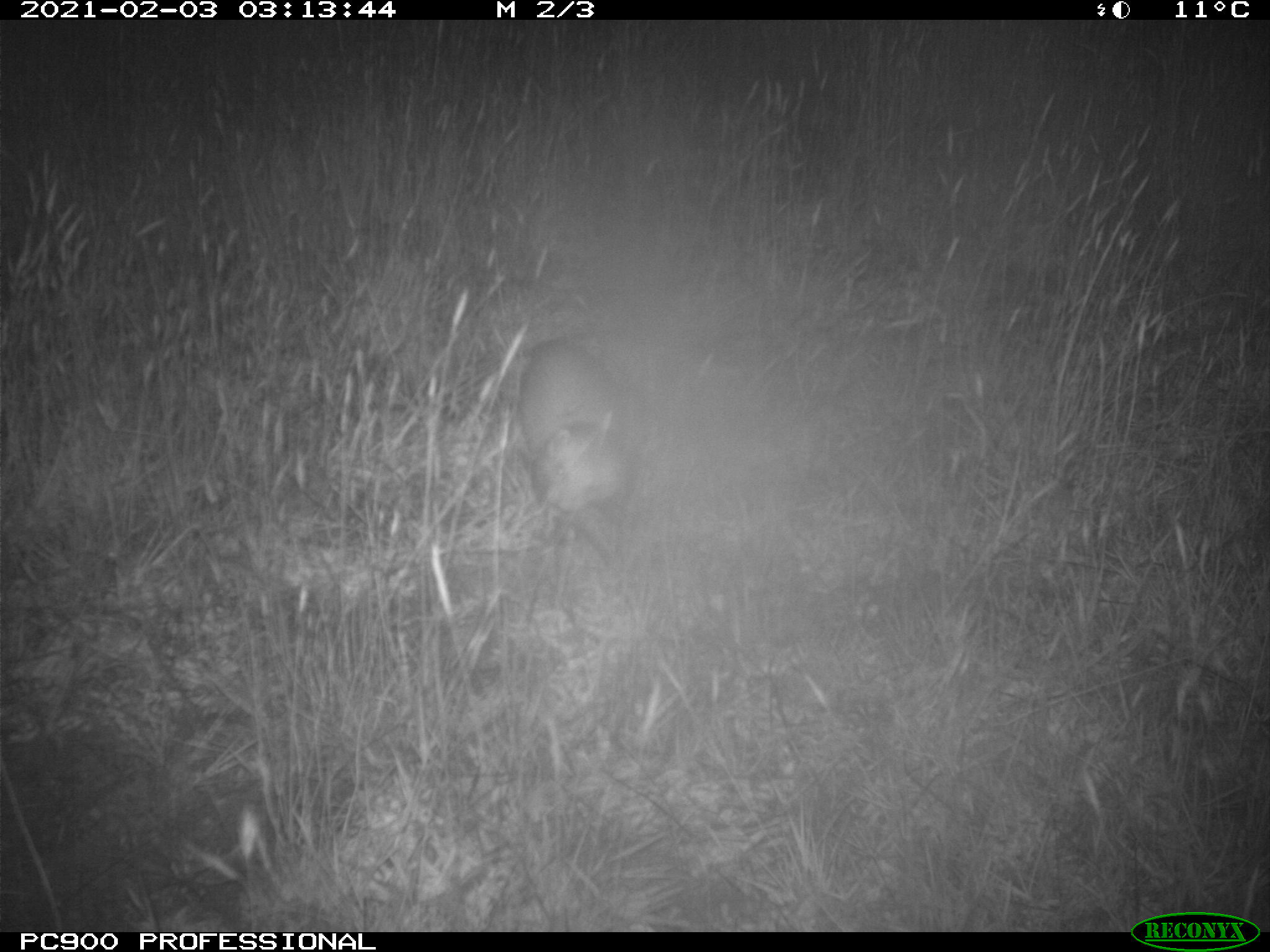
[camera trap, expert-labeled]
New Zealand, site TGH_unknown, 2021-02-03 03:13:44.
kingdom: Animalia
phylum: Chordata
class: Mammalia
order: Carnivora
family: Mustelidae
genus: Mustela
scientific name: Mustela furo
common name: ferret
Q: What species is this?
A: Ferret (Mustela furo).